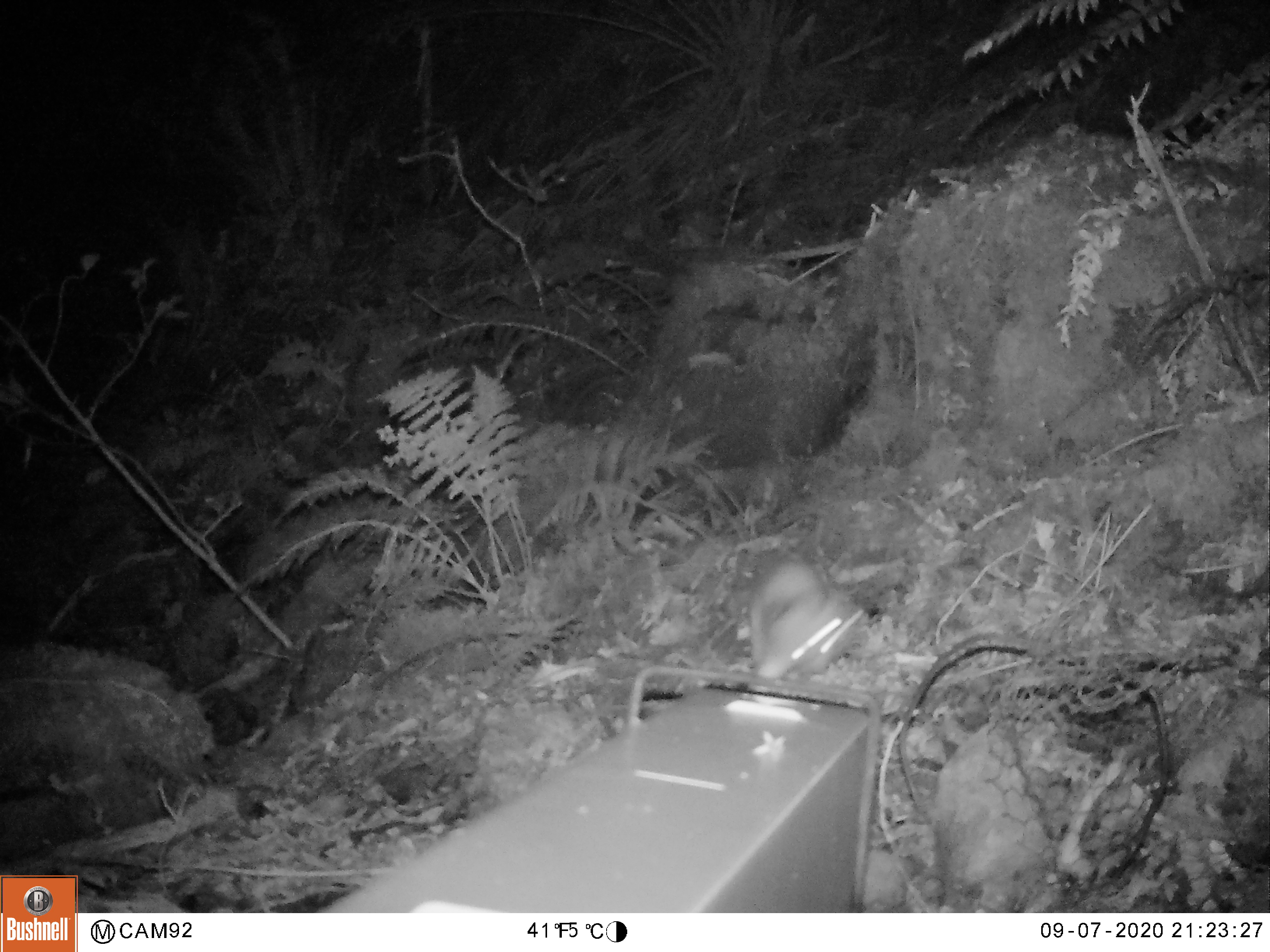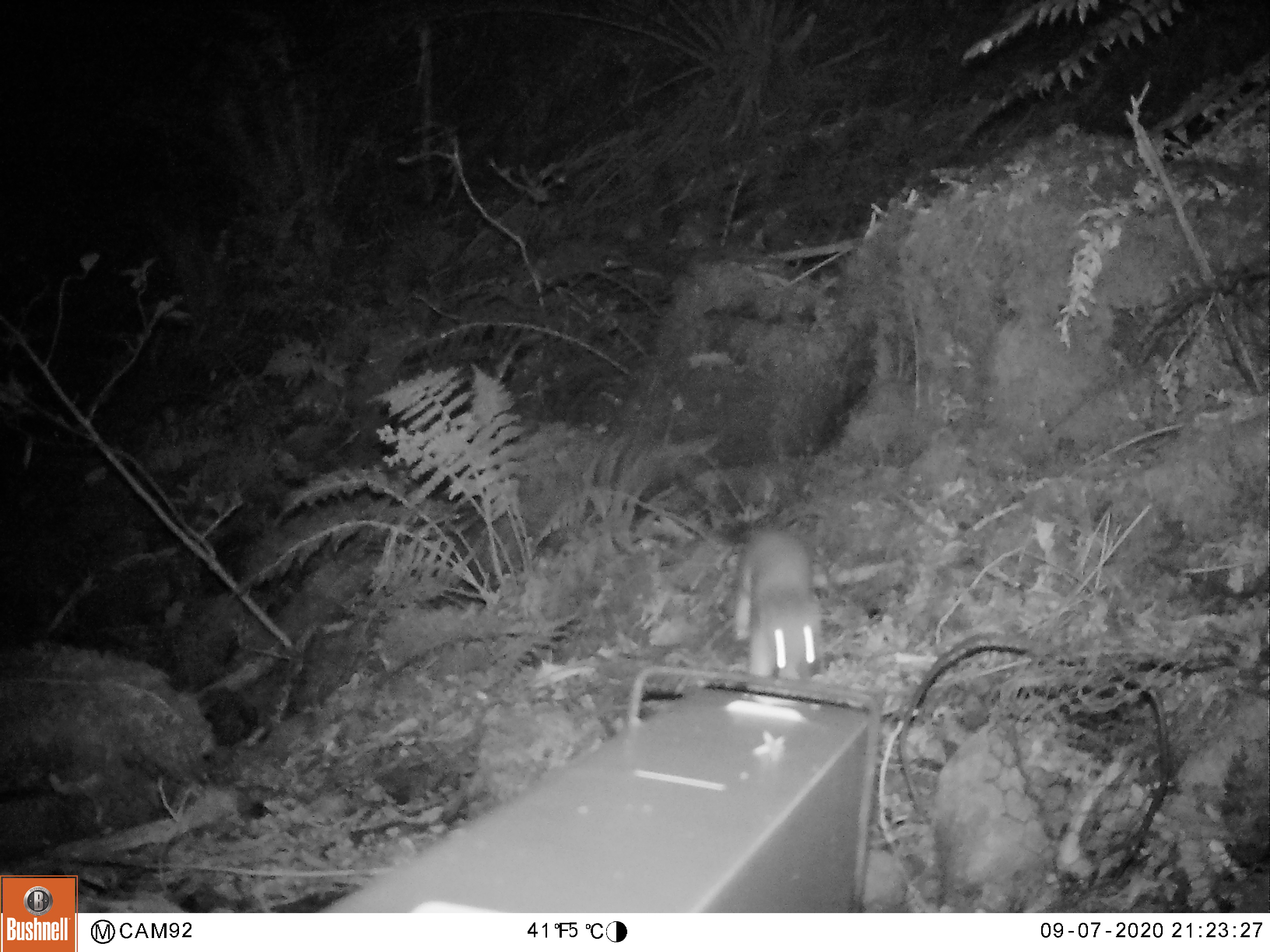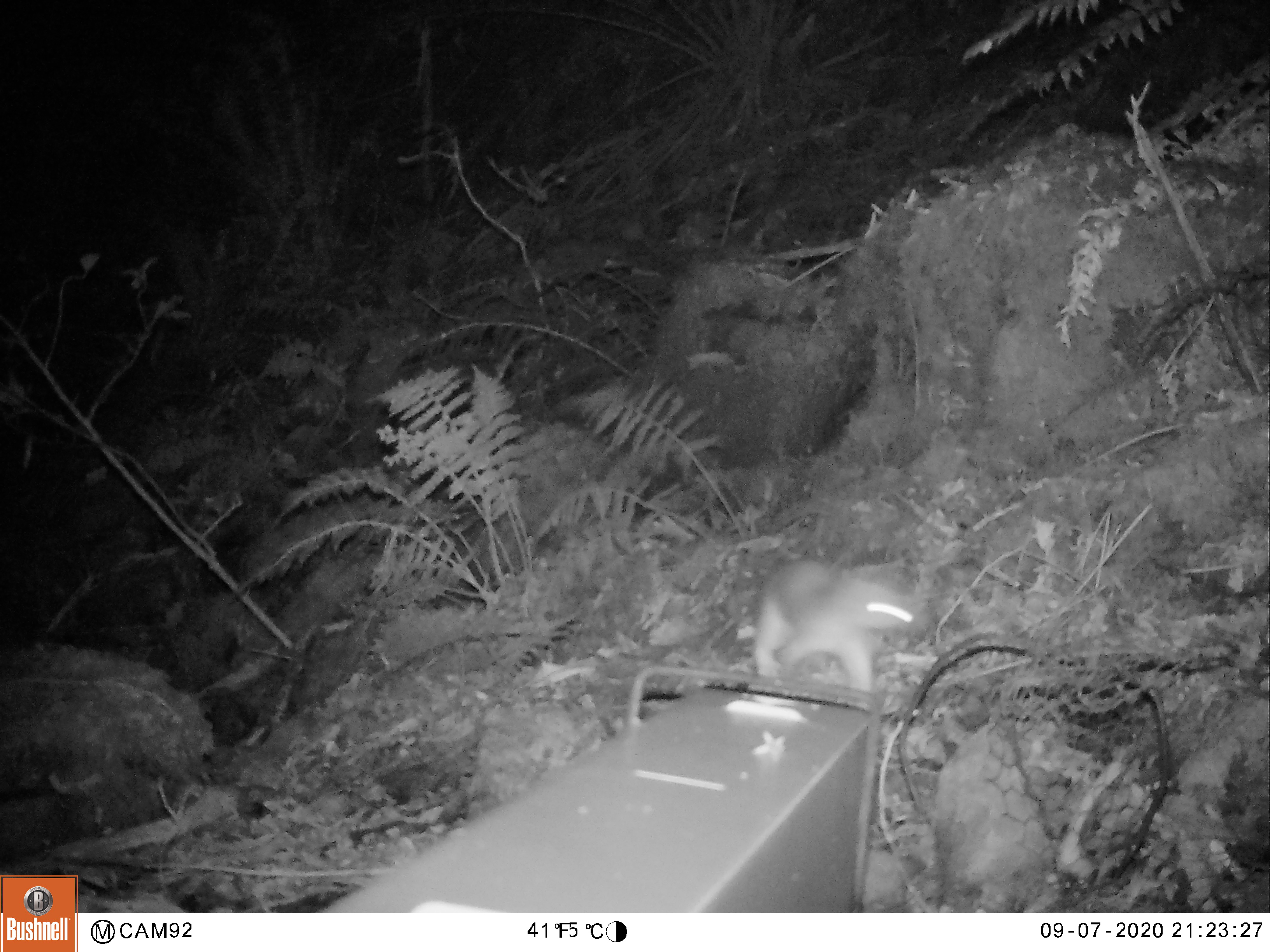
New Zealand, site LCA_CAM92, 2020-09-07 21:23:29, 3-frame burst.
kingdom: Animalia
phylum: Chordata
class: Mammalia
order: Carnivora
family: Mustelidae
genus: Mustela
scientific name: Mustela erminea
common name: stoat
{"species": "stoat (Mustela erminea)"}